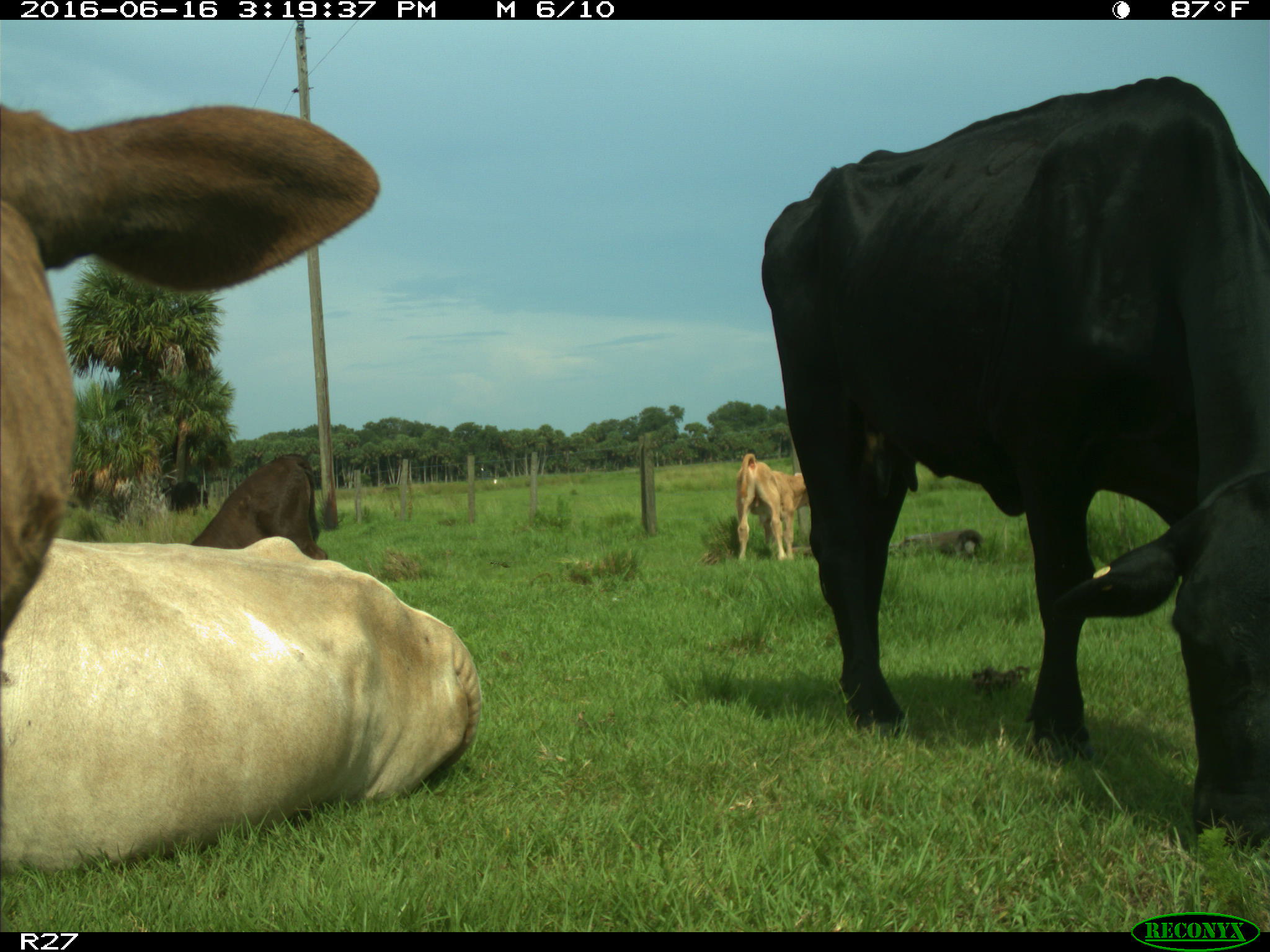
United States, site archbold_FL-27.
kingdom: Animalia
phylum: Chordata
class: Mammalia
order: Artiodactyla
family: Bovidae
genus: Bos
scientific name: Bos taurus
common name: domestic cow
Bos taurus (domestic cow).